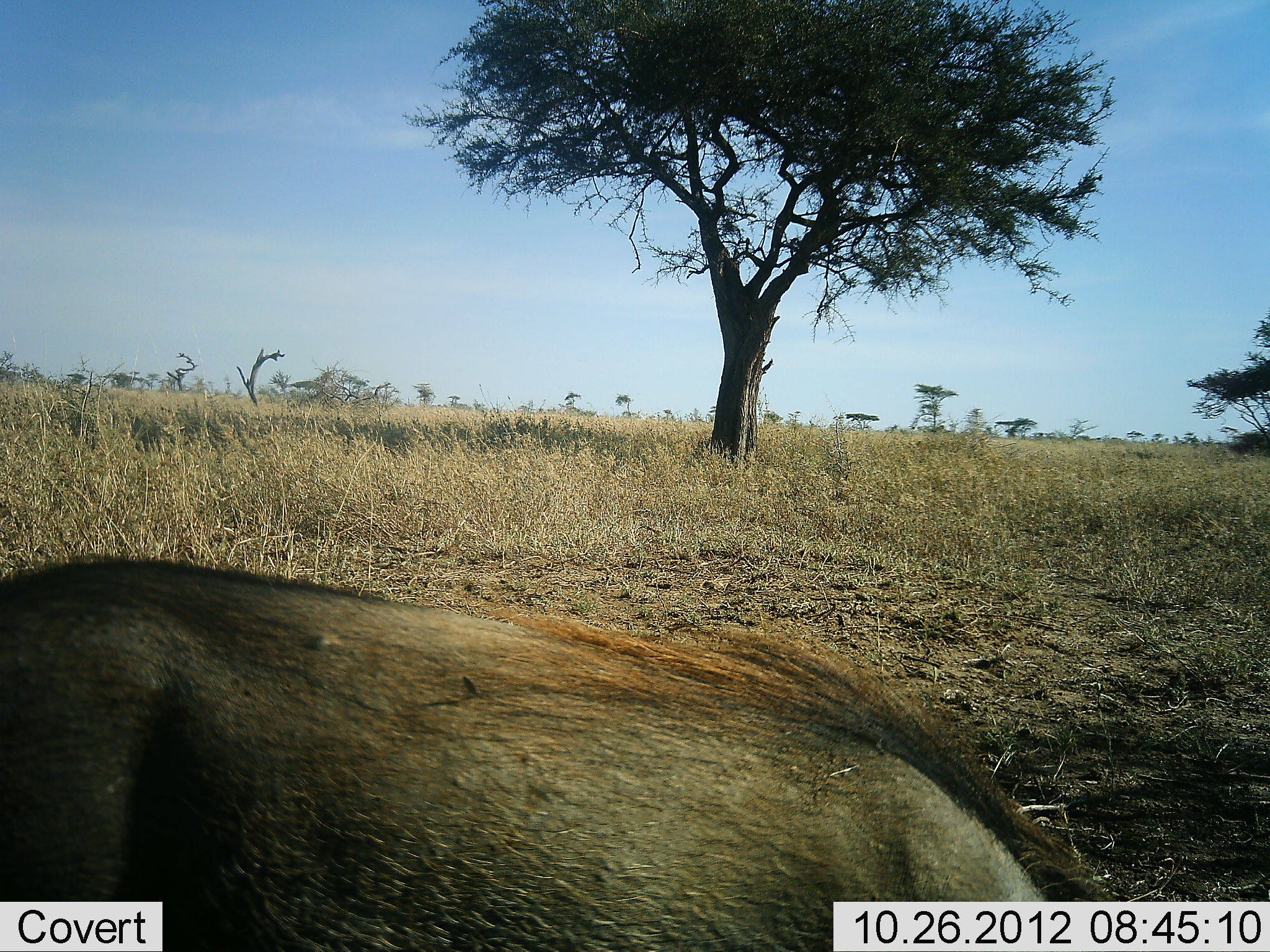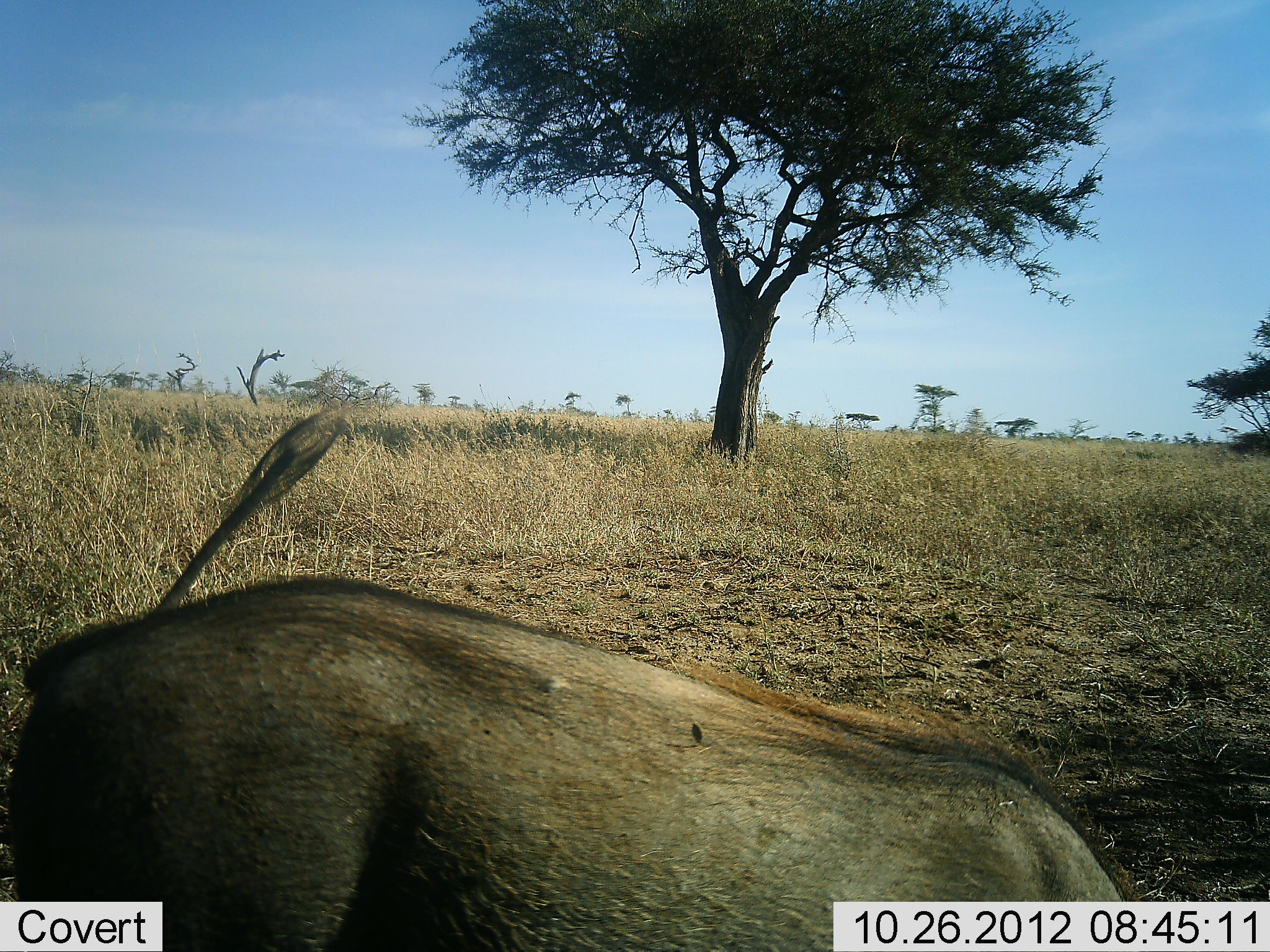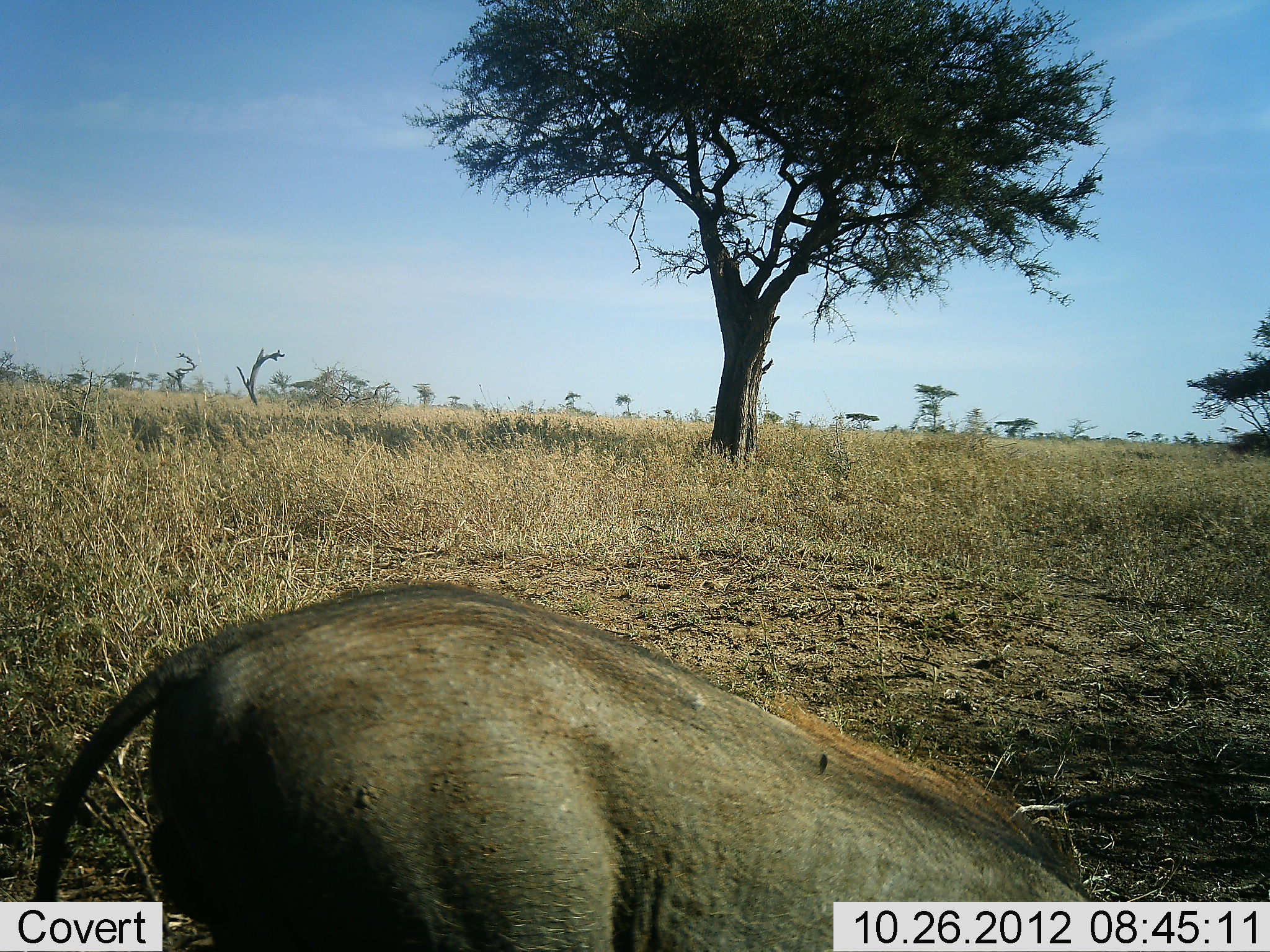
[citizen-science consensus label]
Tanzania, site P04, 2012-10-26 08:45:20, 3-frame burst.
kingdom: Animalia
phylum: Chordata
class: Mammalia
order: Artiodactyla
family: Suidae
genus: Phacochoerus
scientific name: Phacochoerus africanus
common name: warthog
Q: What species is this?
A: Warthog (Phacochoerus africanus).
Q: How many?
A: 1.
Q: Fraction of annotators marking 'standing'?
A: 20%.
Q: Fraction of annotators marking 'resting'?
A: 0%.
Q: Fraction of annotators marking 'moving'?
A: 20%.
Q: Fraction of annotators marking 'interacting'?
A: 0%.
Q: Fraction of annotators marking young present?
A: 0%.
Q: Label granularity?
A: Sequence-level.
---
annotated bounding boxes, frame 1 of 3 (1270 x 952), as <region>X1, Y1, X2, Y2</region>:
animal: <region>0, 555, 1116, 952</region>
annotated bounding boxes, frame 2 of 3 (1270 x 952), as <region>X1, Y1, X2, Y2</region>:
animal: <region>14, 408, 1134, 952</region>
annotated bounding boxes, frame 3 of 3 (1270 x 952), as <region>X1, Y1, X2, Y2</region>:
animal: <region>34, 584, 1113, 952</region>